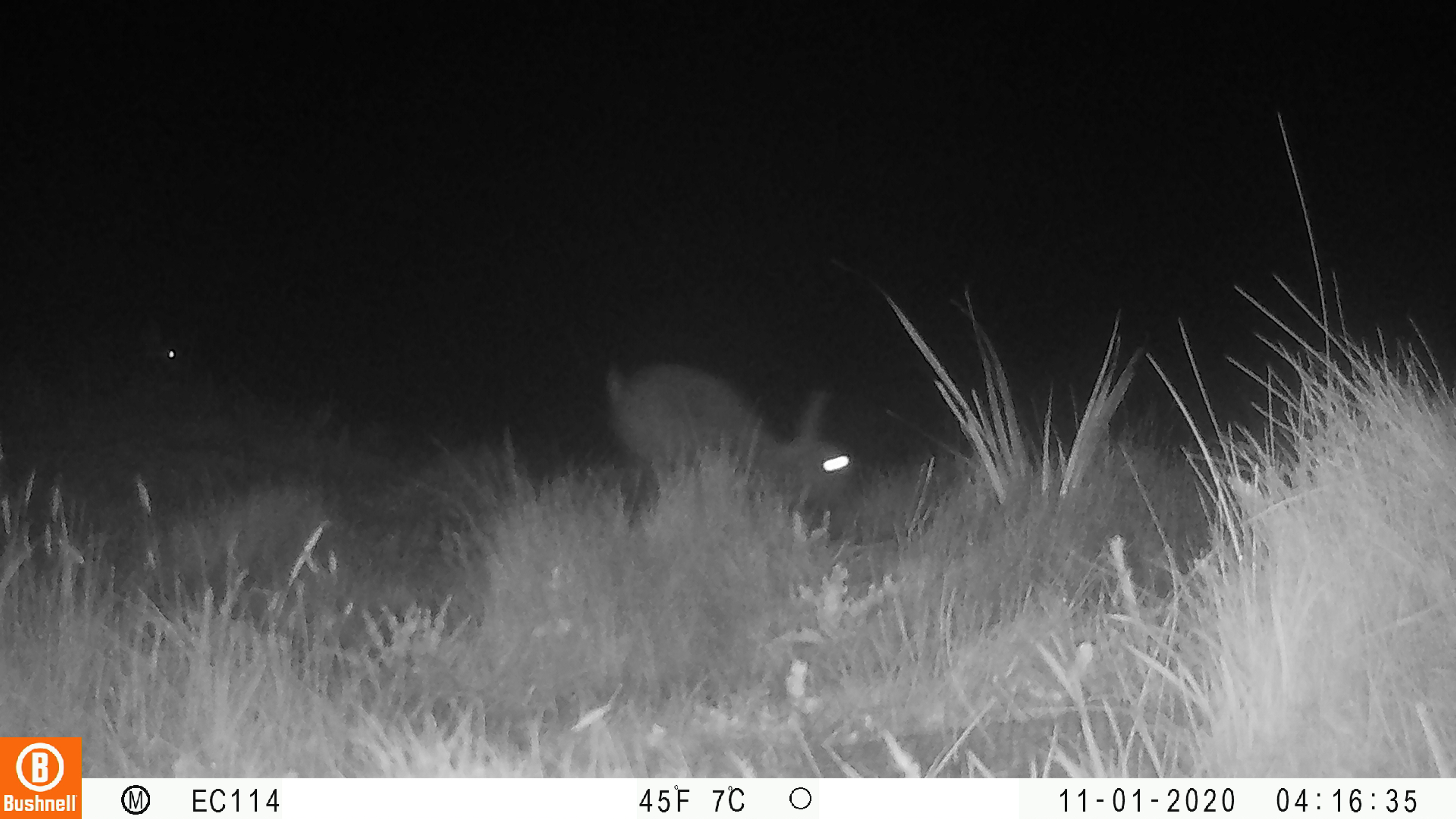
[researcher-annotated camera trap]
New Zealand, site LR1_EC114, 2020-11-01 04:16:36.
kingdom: Animalia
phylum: Chordata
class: Mammalia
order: Lagomorpha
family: Leporidae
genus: Oryctolagus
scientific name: Oryctolagus cuniculus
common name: european rabbit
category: rabbit